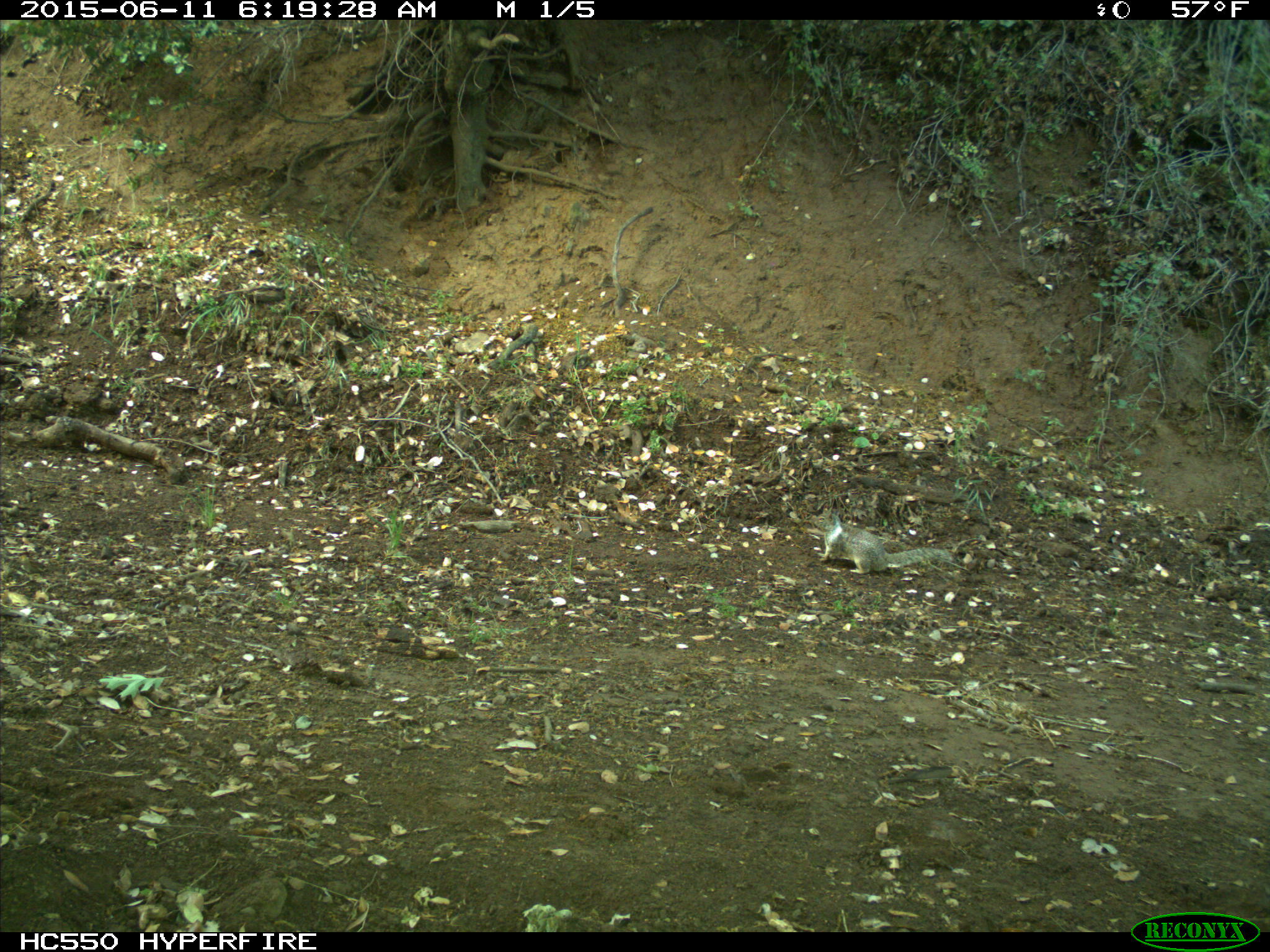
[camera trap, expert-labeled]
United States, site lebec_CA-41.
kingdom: Animalia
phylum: Chordata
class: Mammalia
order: Rodentia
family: Sciuridae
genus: Otospermophilus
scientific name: Otospermophilus beecheyi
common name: california ground squirrel